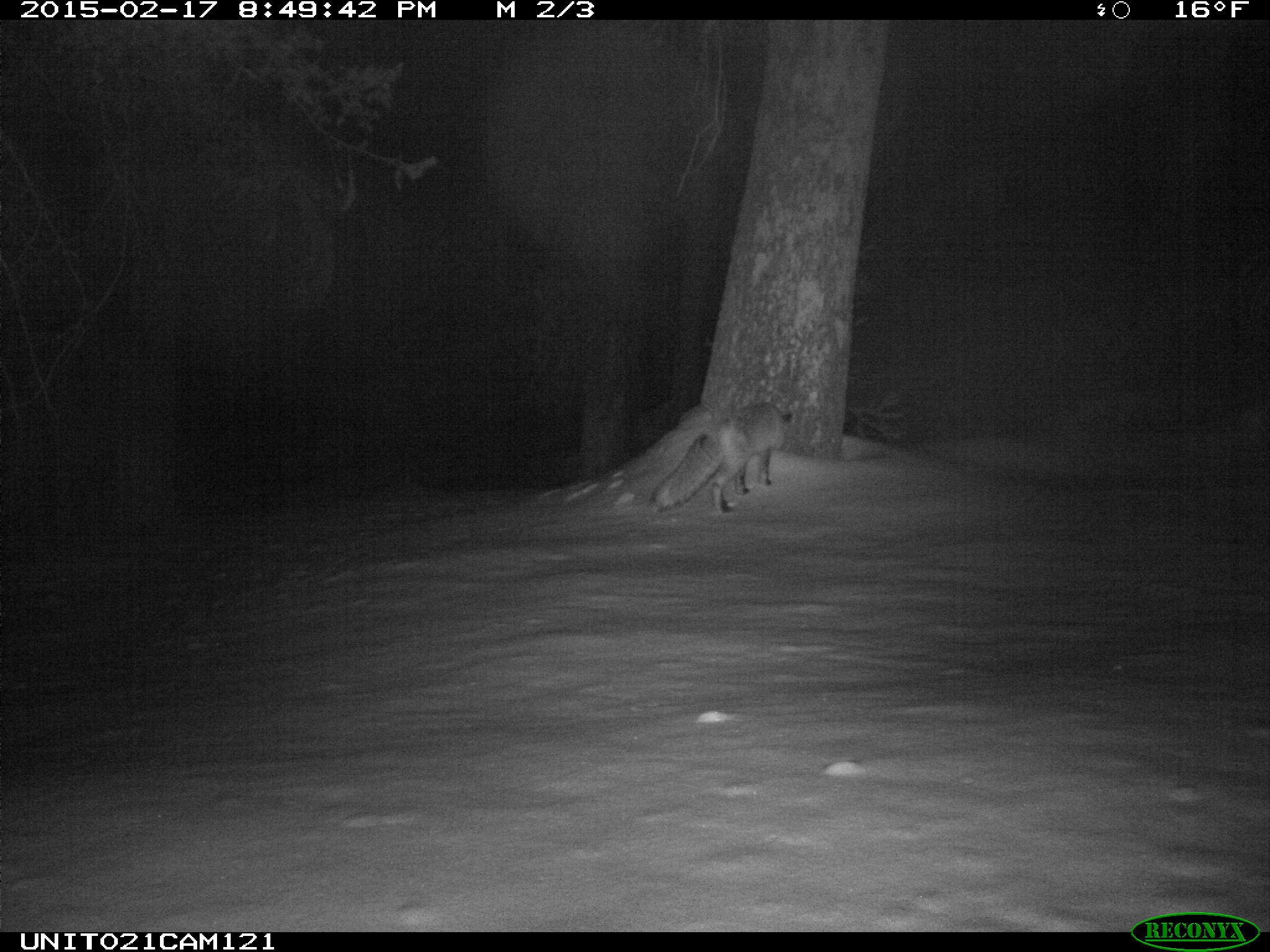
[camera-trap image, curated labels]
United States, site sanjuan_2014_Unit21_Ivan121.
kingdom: Animalia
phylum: Chordata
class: Mammalia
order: Carnivora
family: Canidae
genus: Vulpes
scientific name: Vulpes vulpes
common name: red fox